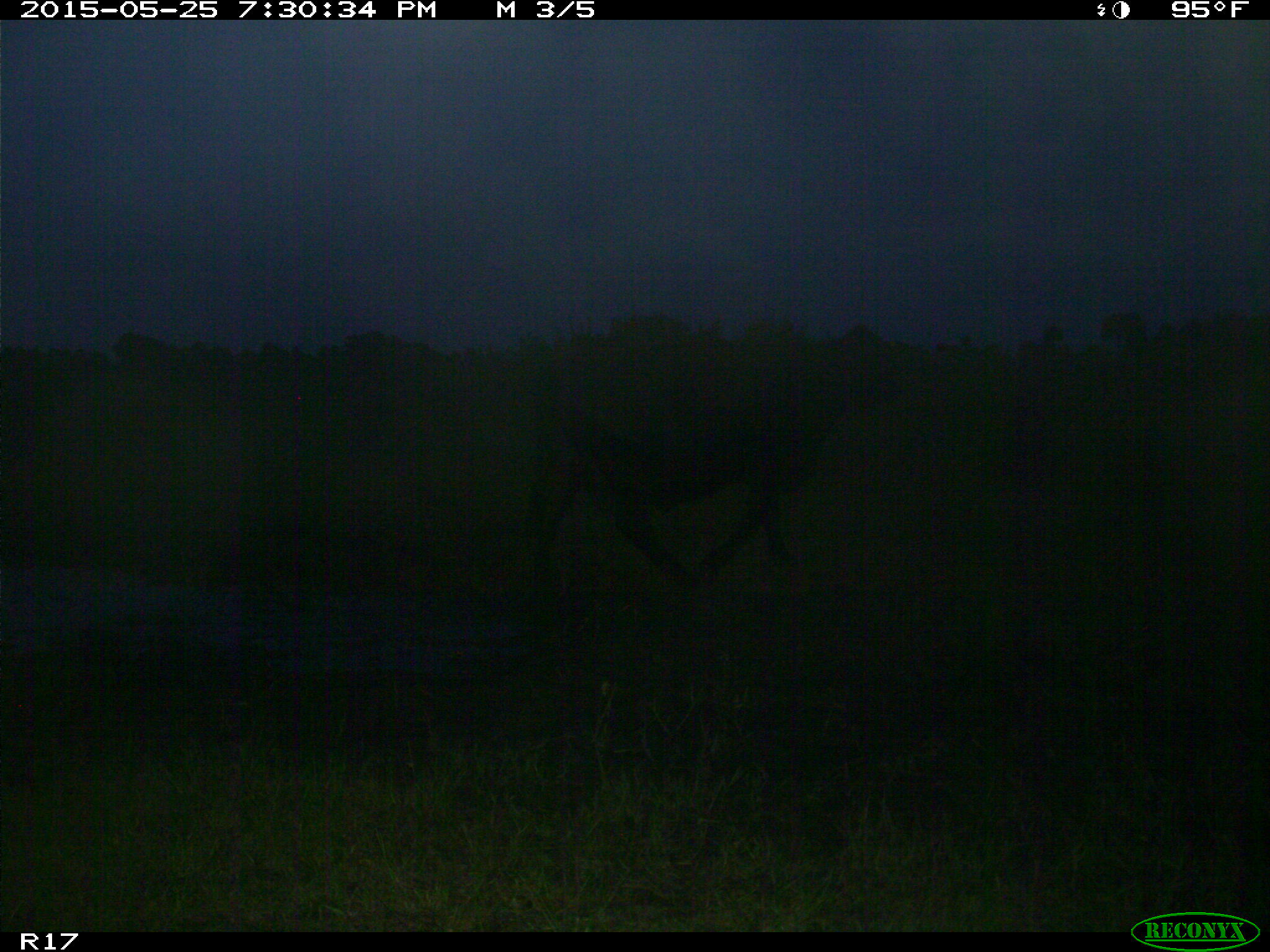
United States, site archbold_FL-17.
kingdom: Animalia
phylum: Chordata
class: Mammalia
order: Artiodactyla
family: Bovidae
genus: Bos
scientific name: Bos taurus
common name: domestic cow